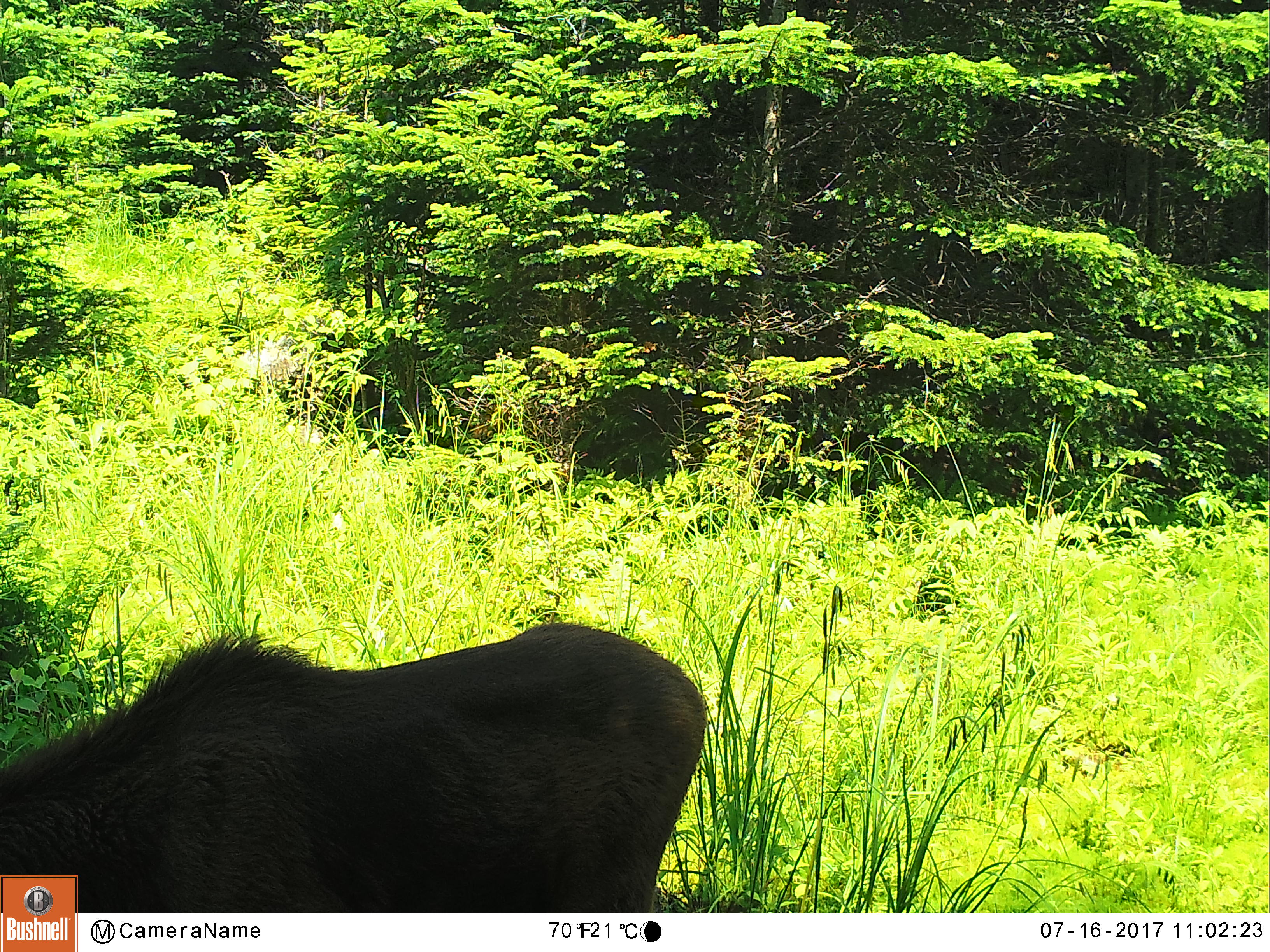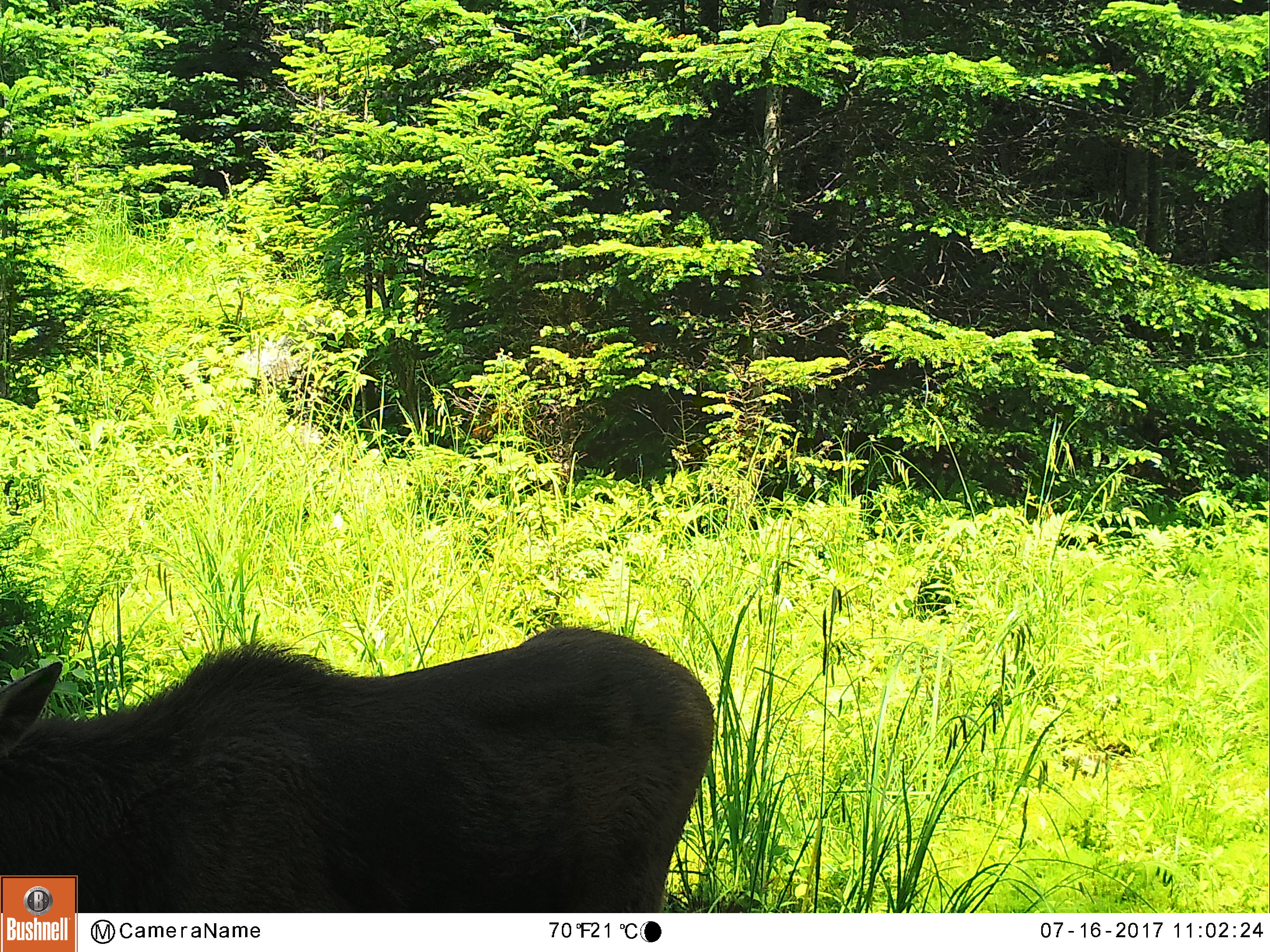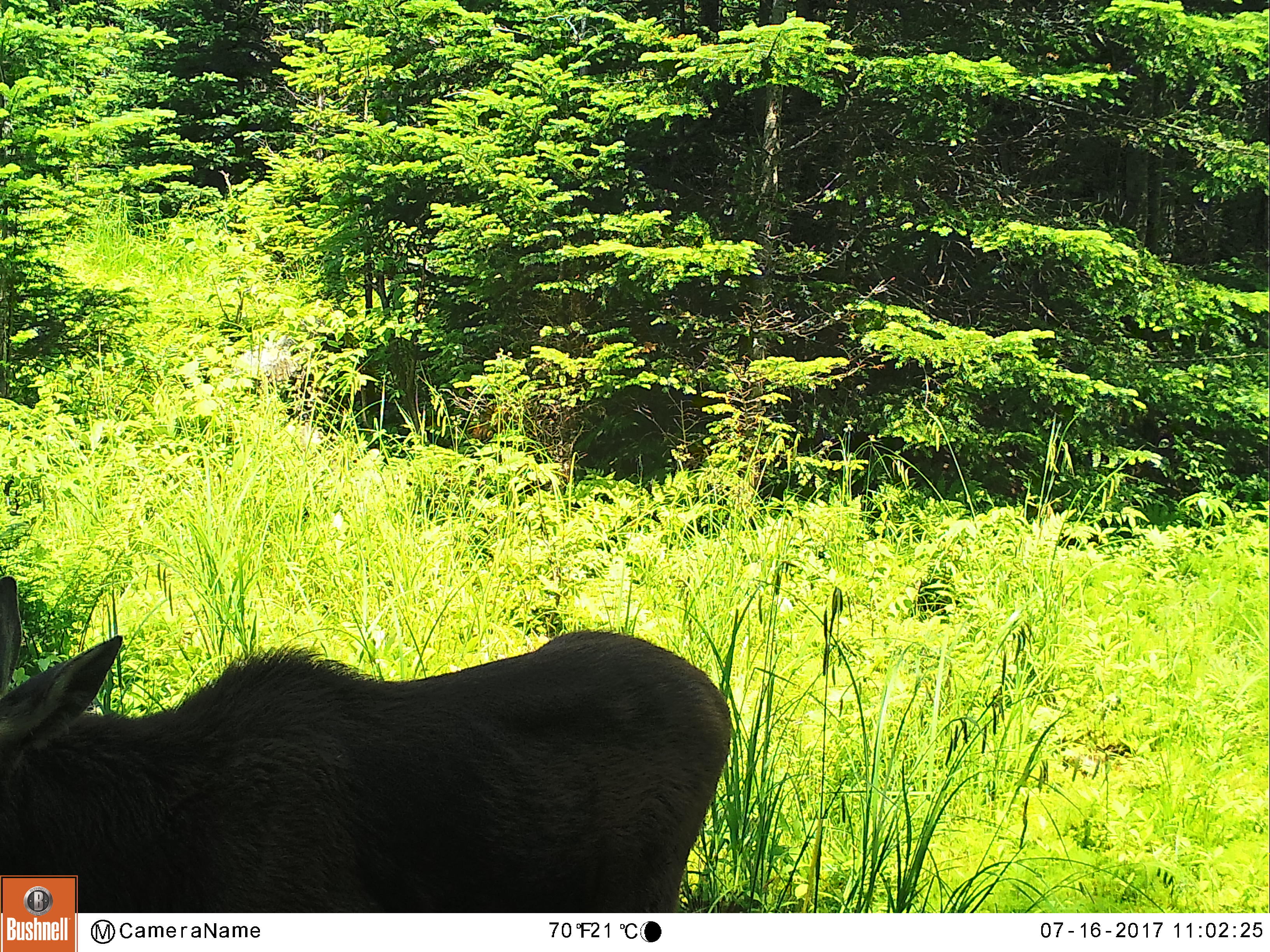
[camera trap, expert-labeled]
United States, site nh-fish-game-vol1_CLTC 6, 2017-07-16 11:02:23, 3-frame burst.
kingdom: Animalia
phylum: Chordata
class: Mammalia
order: Artiodactyla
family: Cervidae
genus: Alces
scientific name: Alces alces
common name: moose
Moose (Alces alces).